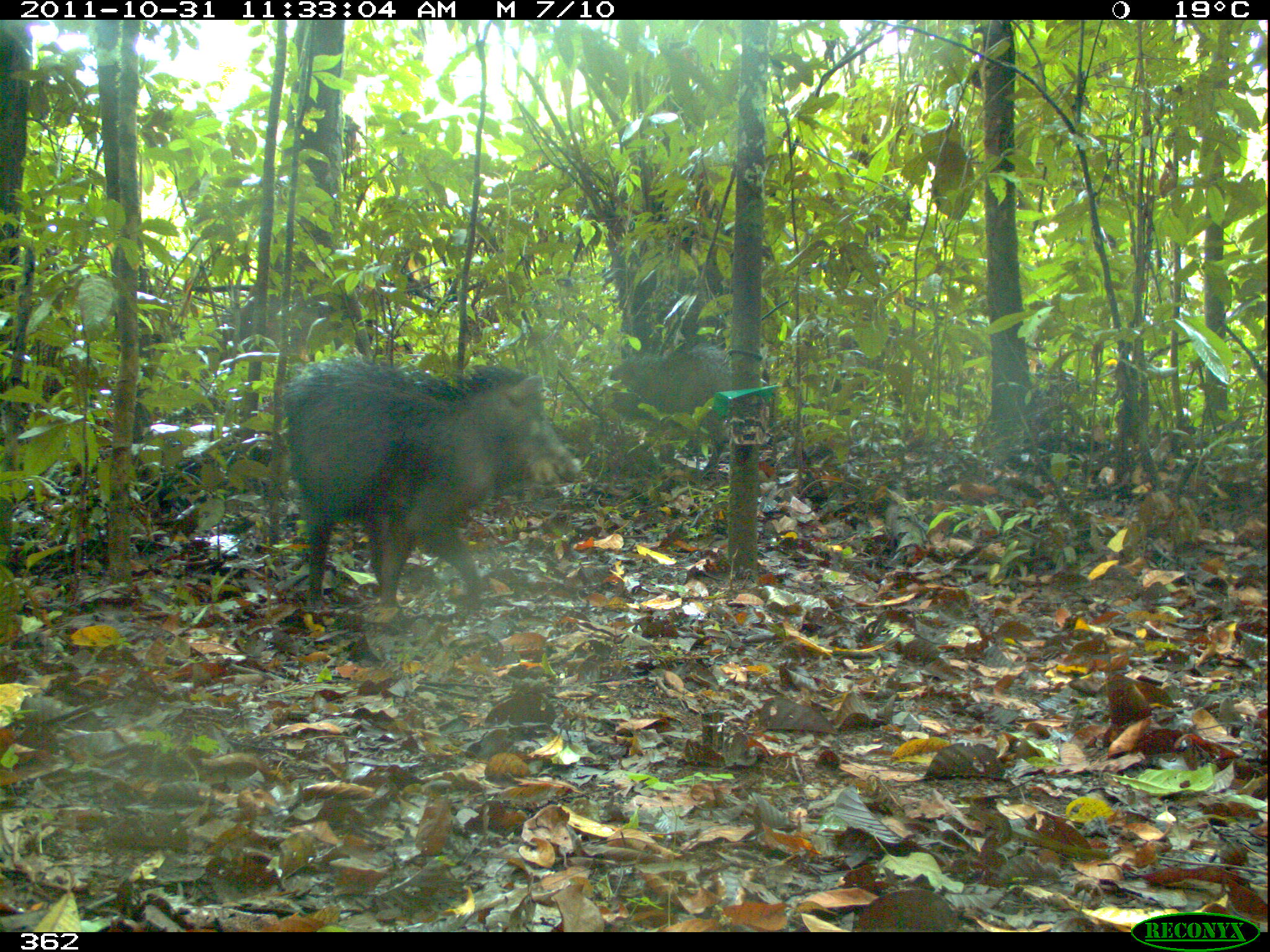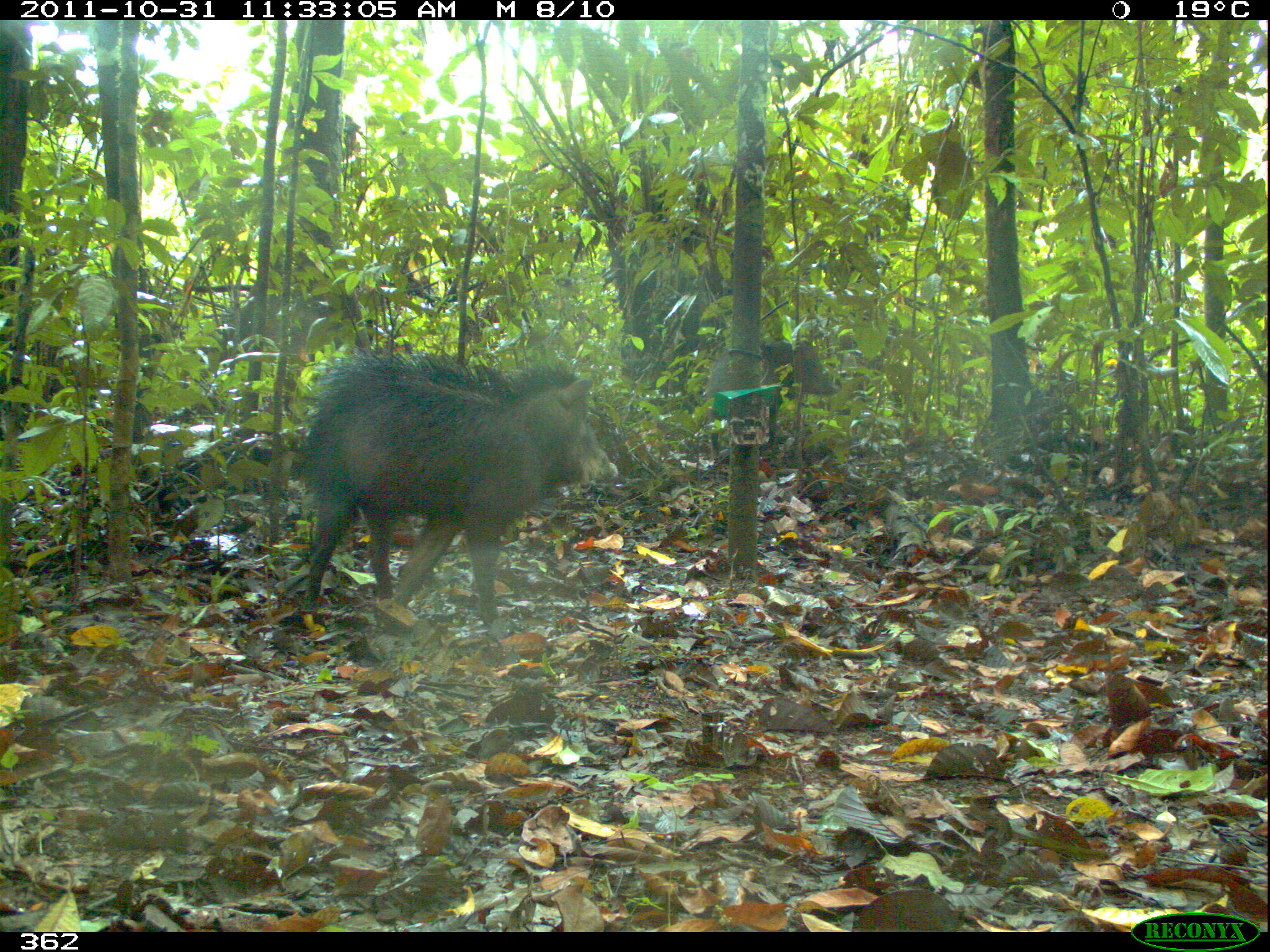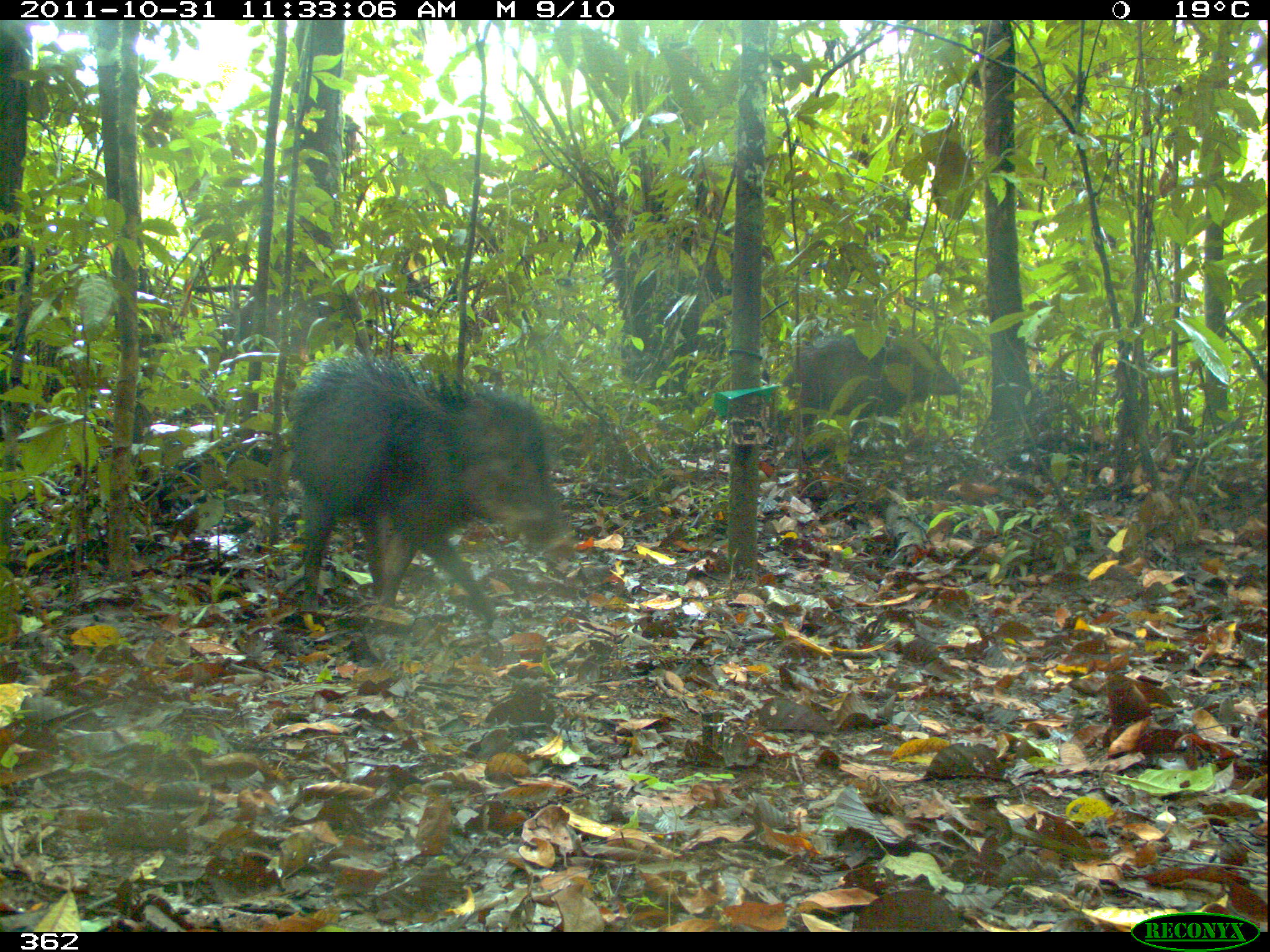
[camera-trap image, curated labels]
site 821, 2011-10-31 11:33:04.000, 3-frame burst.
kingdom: Animalia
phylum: Chordata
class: Mammalia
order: Artiodactyla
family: Tayassuidae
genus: Tayassu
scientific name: Tayassu pecari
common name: white-lipped peccary